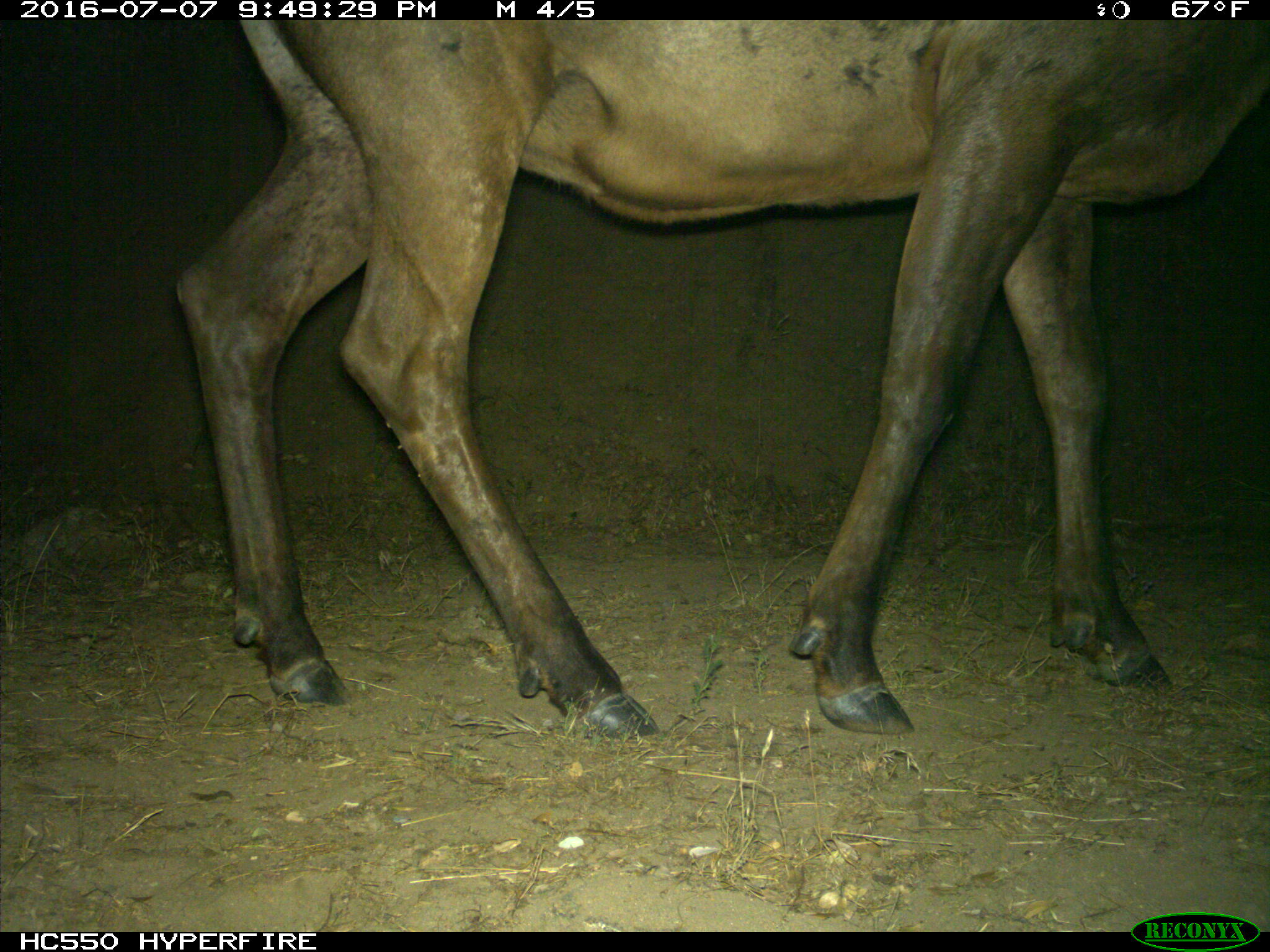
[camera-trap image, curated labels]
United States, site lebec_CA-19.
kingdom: Animalia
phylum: Chordata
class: Mammalia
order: Artiodactyla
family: Cervidae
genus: Cervus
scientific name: Cervus canadensis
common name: elk